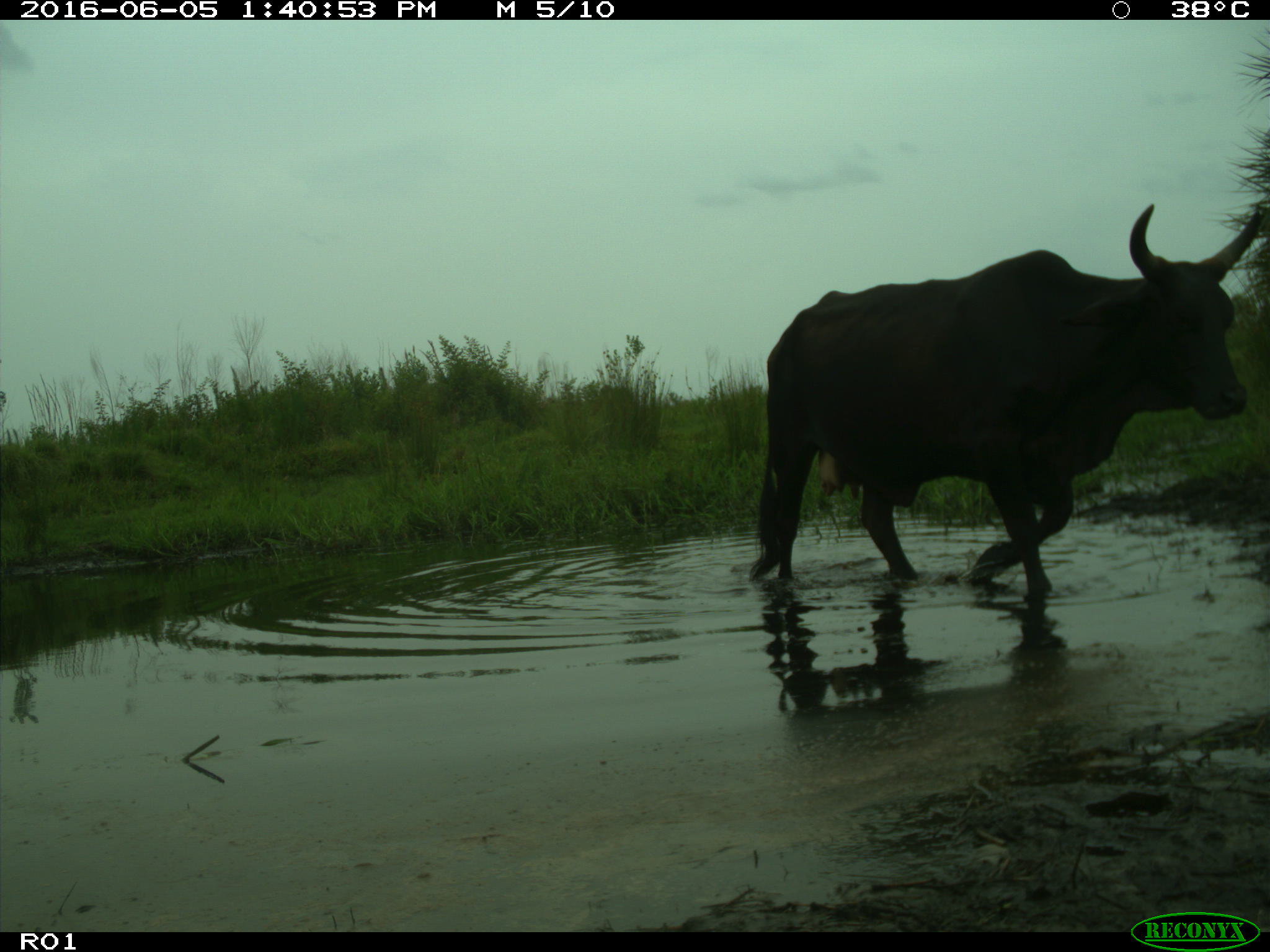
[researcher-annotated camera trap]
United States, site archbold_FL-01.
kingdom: Animalia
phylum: Chordata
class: Mammalia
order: Artiodactyla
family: Bovidae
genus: Bos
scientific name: Bos taurus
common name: domestic cow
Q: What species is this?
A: Bos taurus (domestic cow).